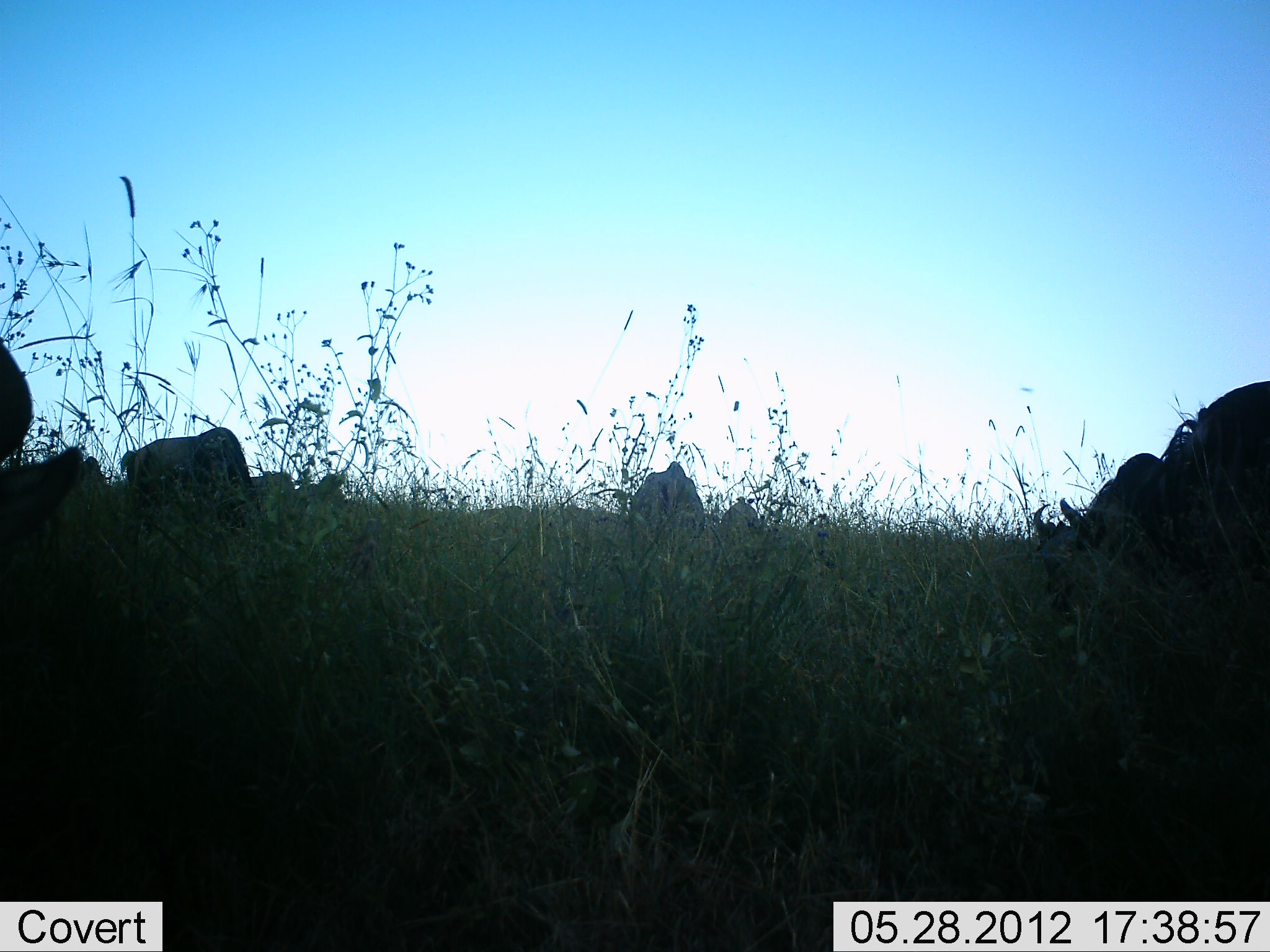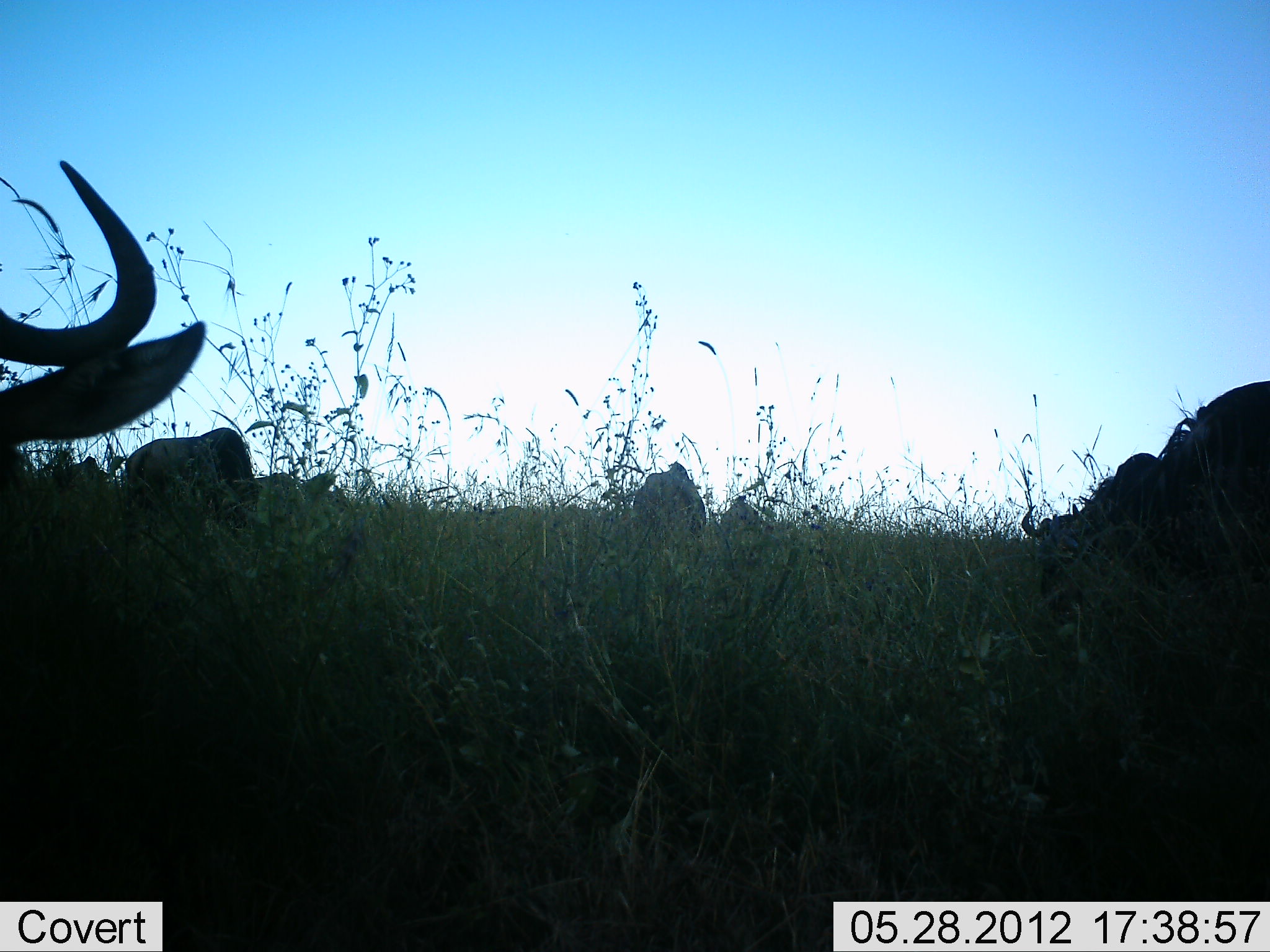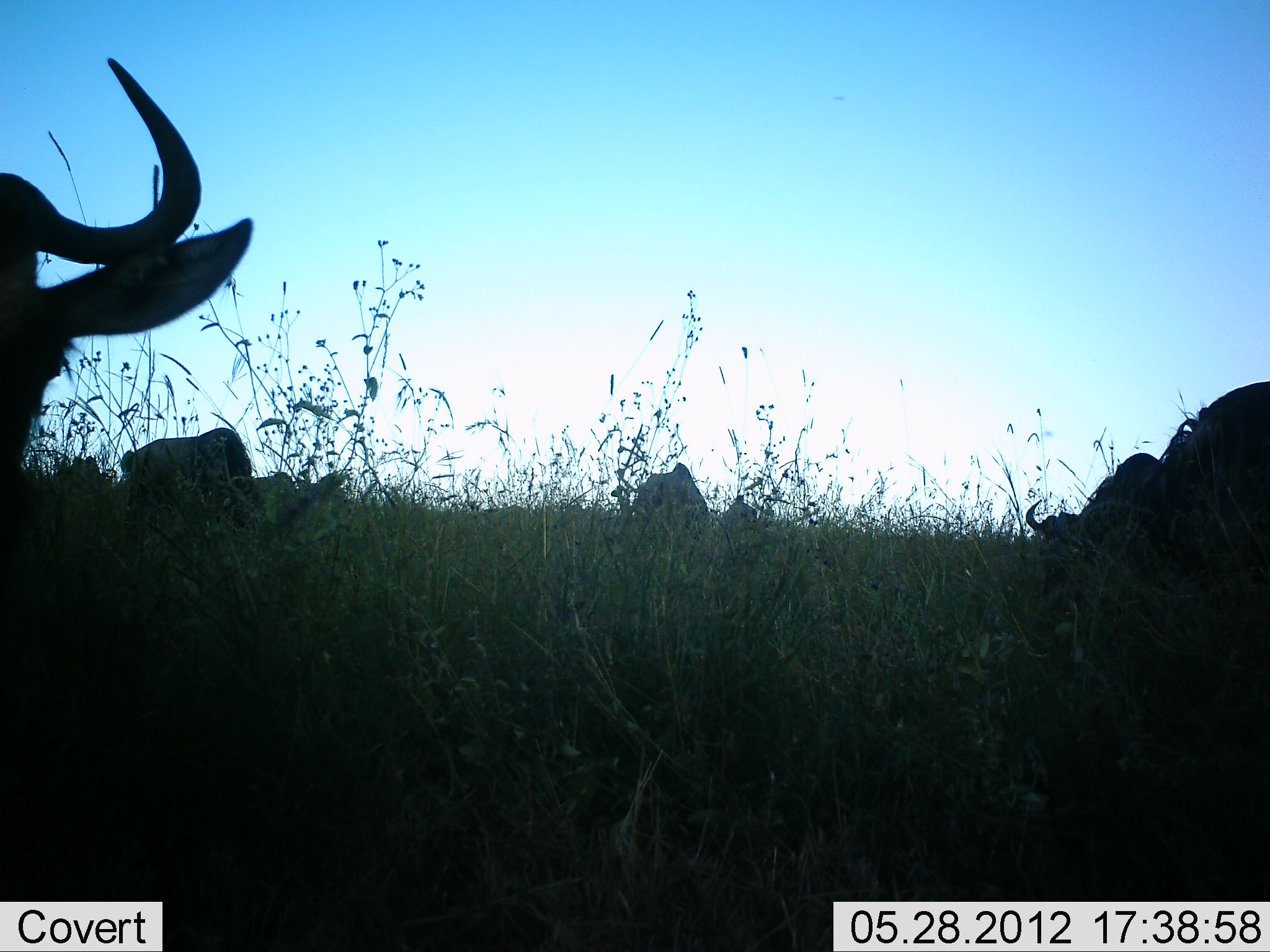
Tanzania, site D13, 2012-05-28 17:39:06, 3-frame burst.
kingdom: Animalia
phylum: Chordata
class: Mammalia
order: Artiodactyla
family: Bovidae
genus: Connochaetes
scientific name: Connochaetes taurinus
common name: blue wildebeest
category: wildebeest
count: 6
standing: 70%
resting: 10%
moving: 30%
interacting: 0%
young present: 0%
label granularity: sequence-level